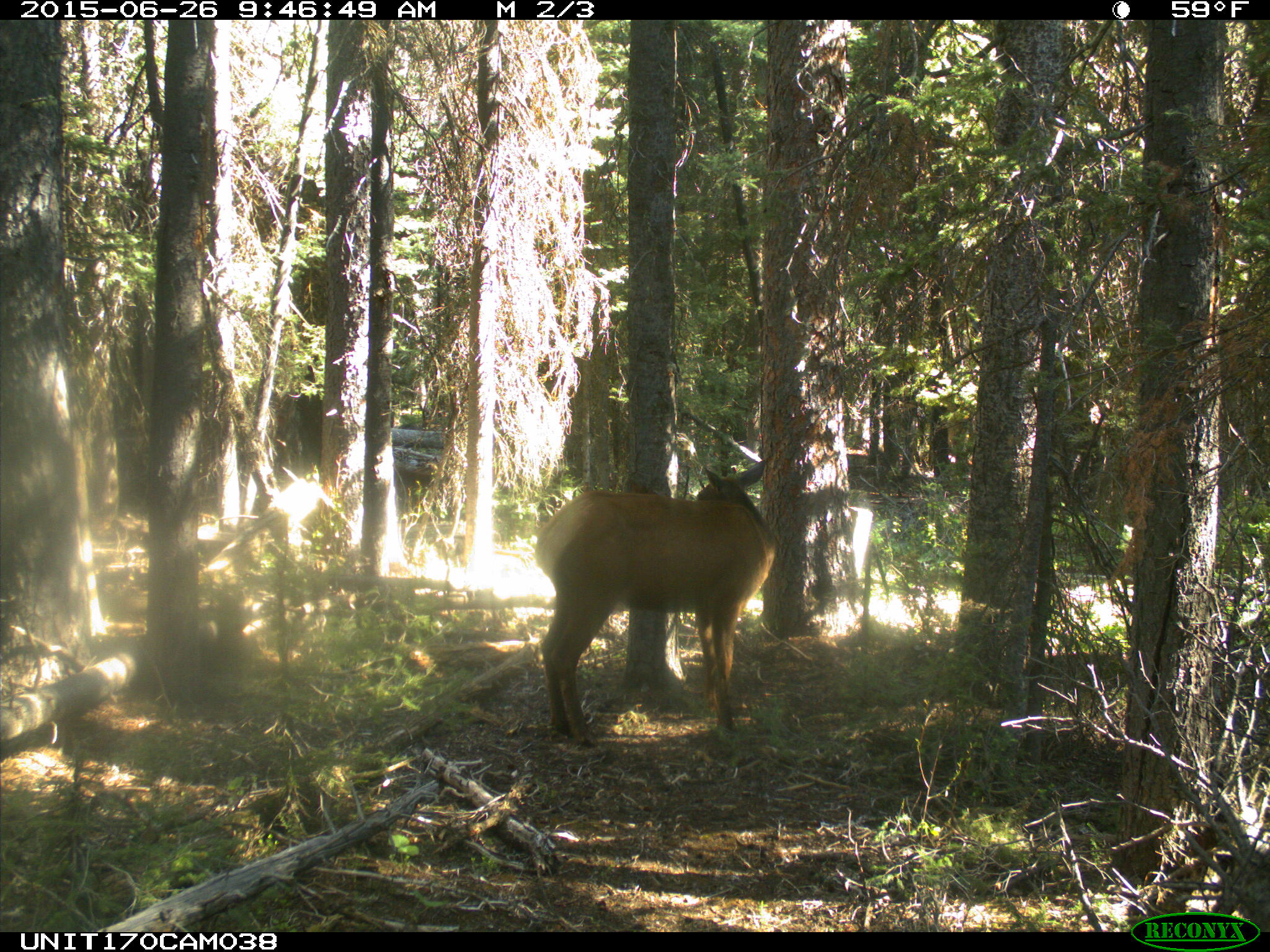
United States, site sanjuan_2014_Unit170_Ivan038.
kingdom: Animalia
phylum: Chordata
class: Mammalia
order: Artiodactyla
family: Cervidae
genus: Cervus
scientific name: Cervus elaphus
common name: red deer